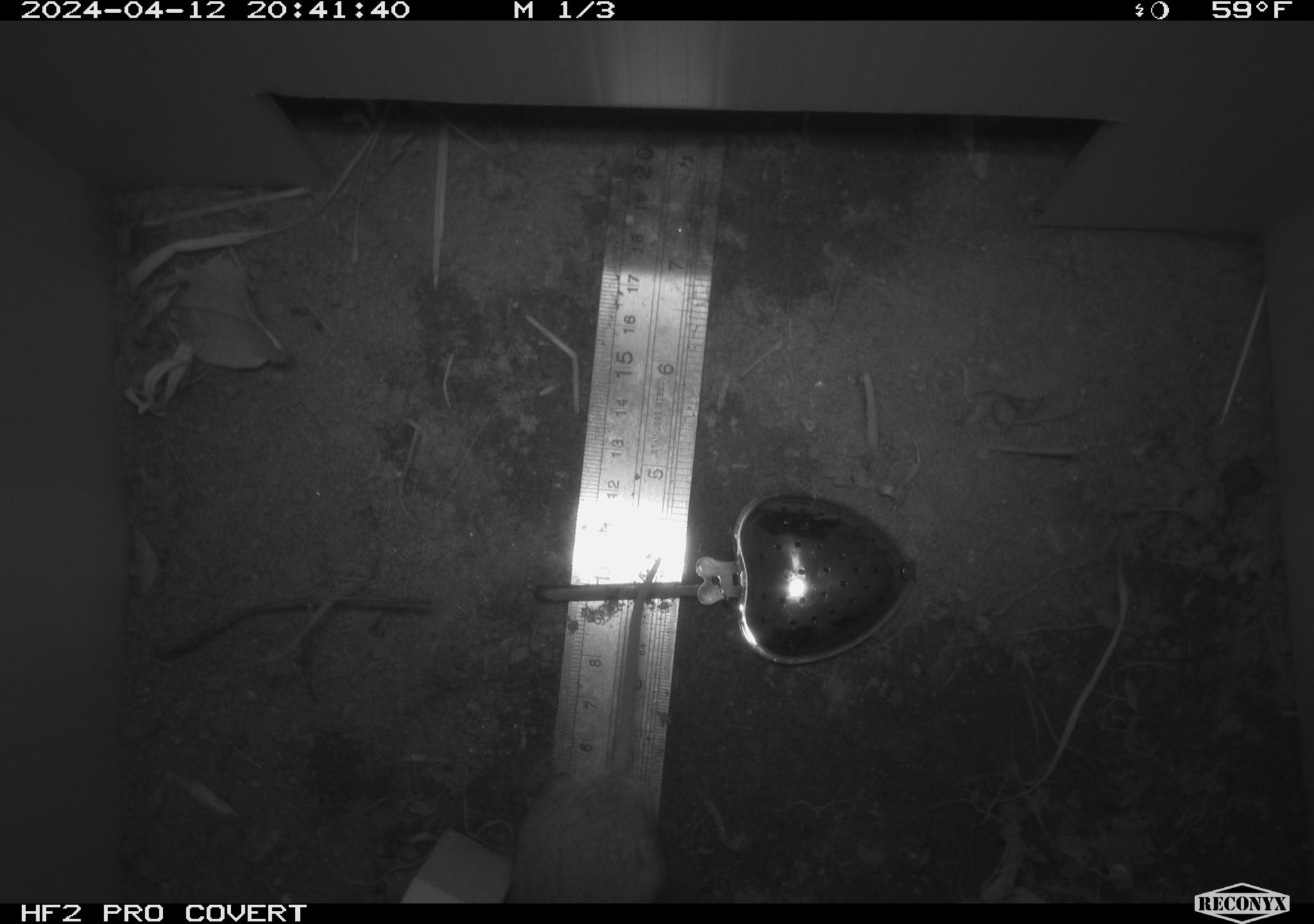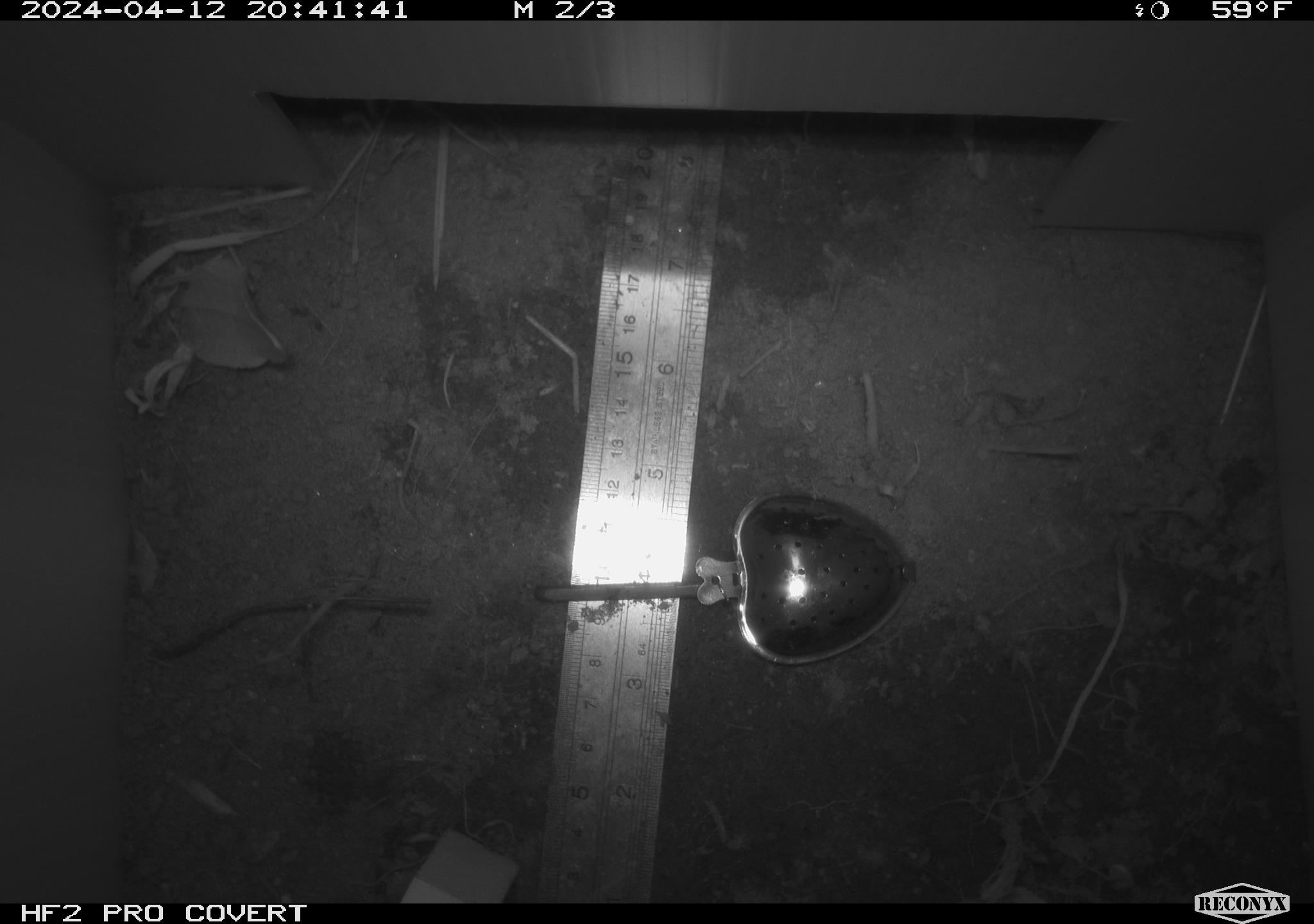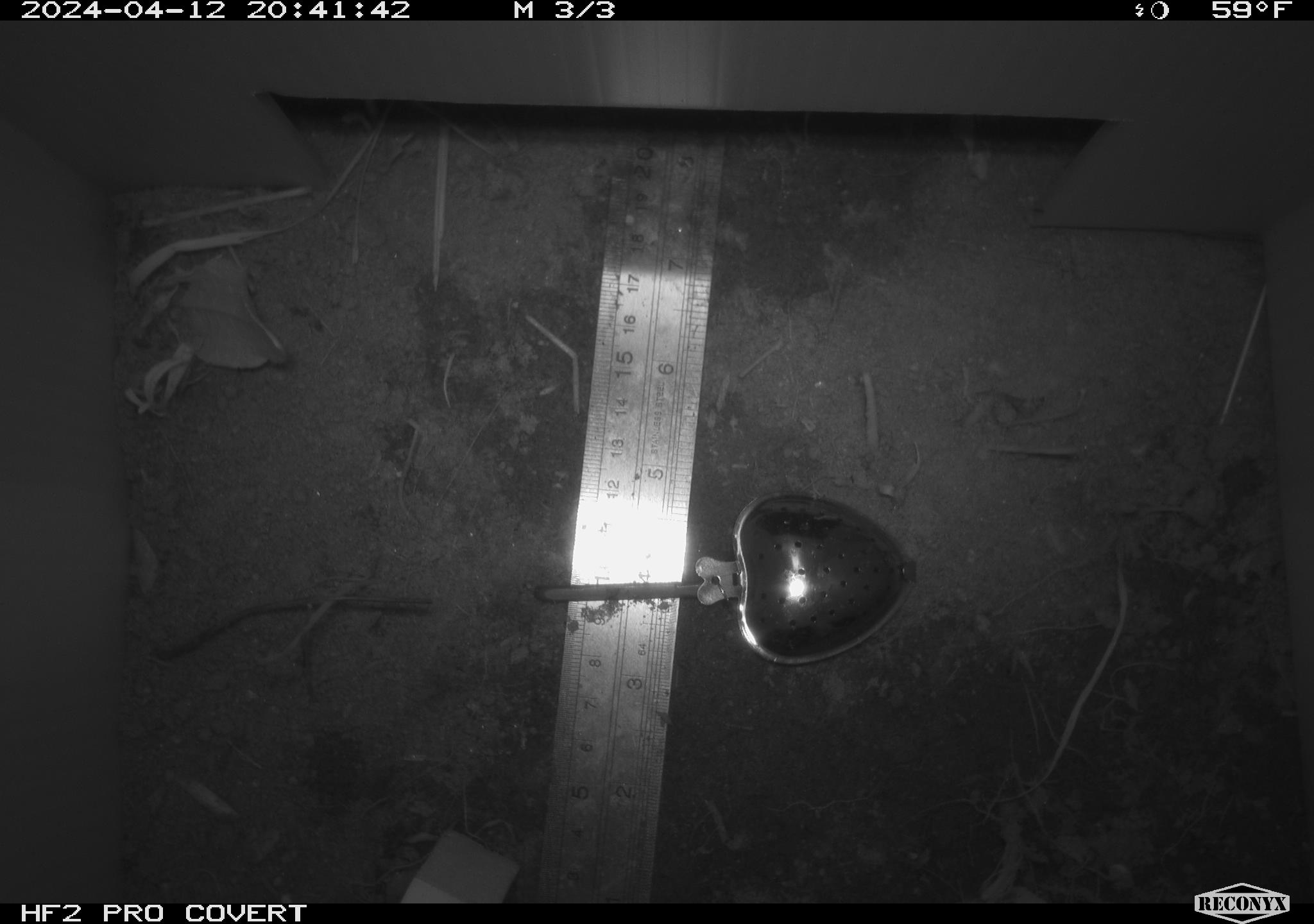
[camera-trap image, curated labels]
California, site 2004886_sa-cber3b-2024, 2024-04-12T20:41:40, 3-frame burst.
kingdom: Animalia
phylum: Chordata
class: Mammalia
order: Rodentia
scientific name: Rodentia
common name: mouse species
Mouse species (Rodentia).